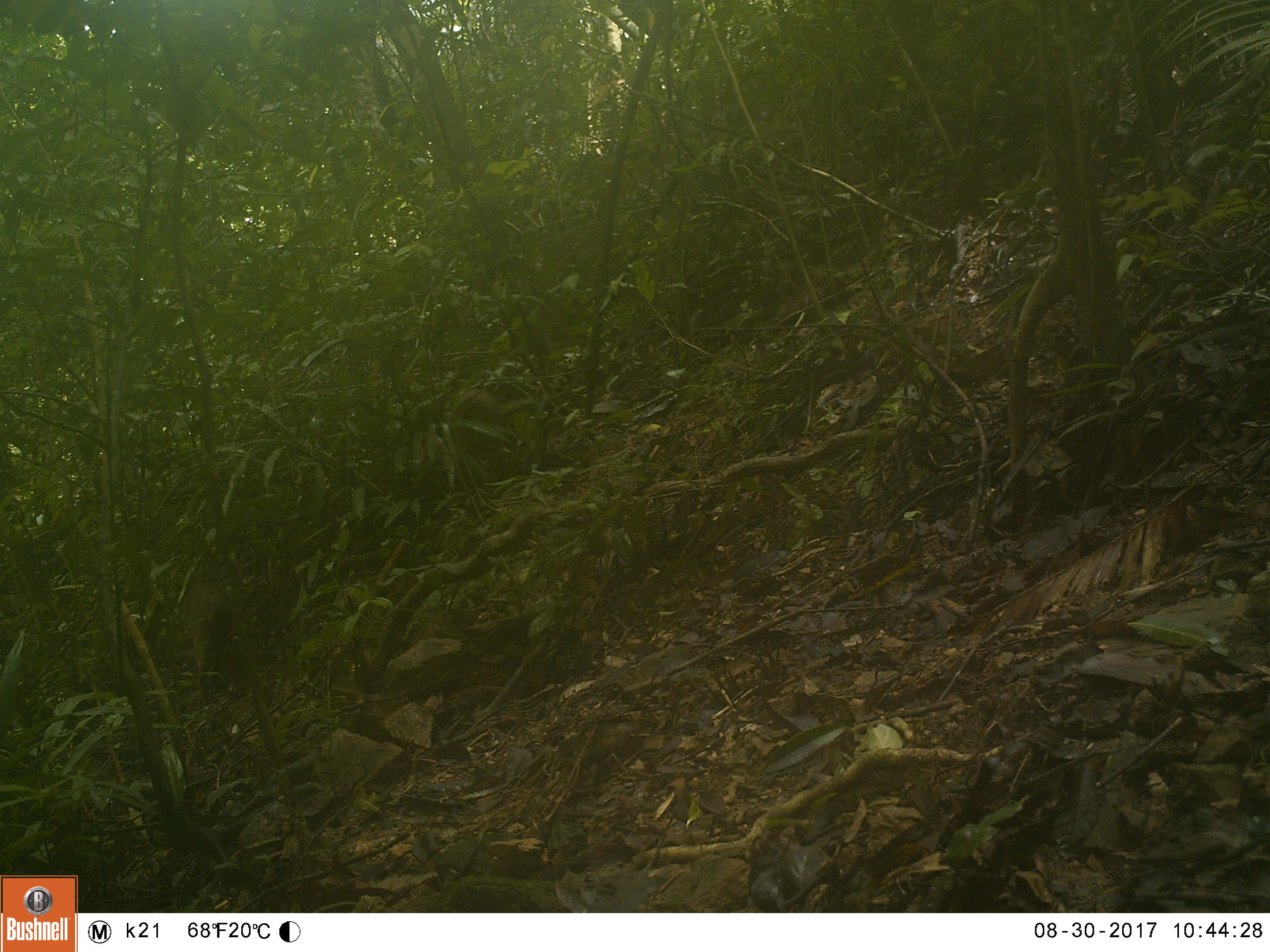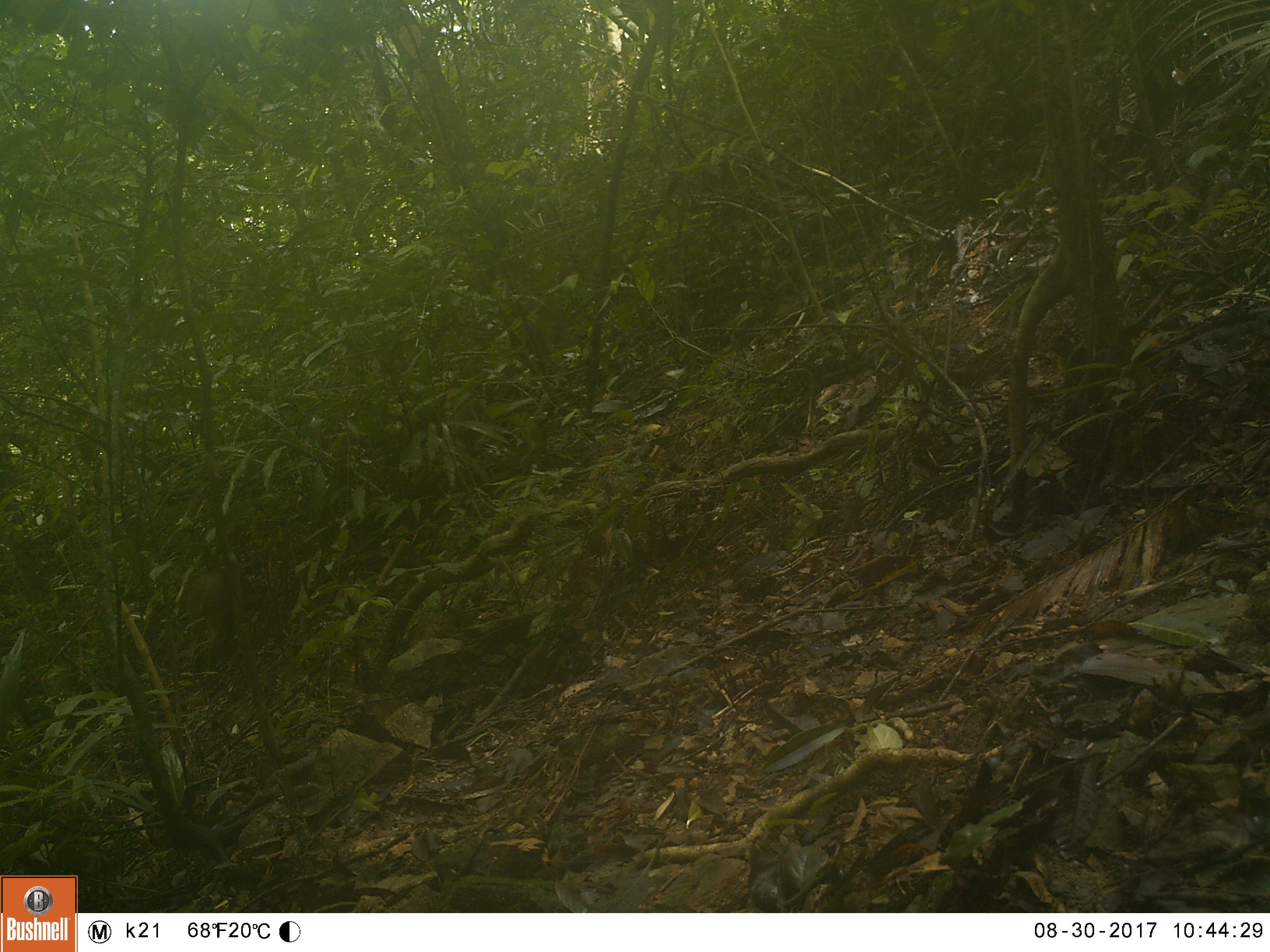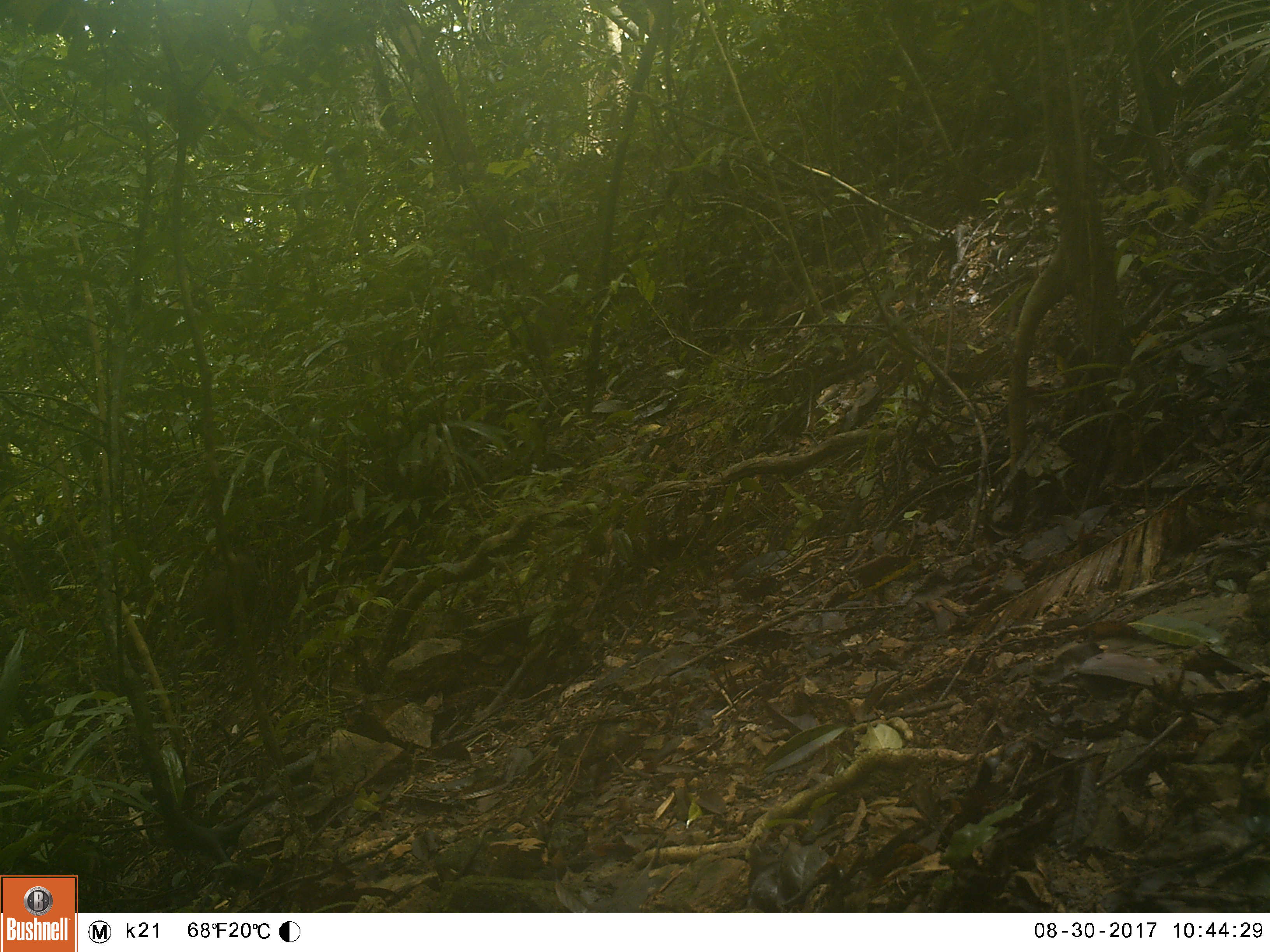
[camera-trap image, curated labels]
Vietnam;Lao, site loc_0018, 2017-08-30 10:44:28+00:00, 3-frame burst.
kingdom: Animalia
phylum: Chordata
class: Mammalia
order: Artiodactyla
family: Suidae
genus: Sus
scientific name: Sus scrofa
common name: eurasian wild pig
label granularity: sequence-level